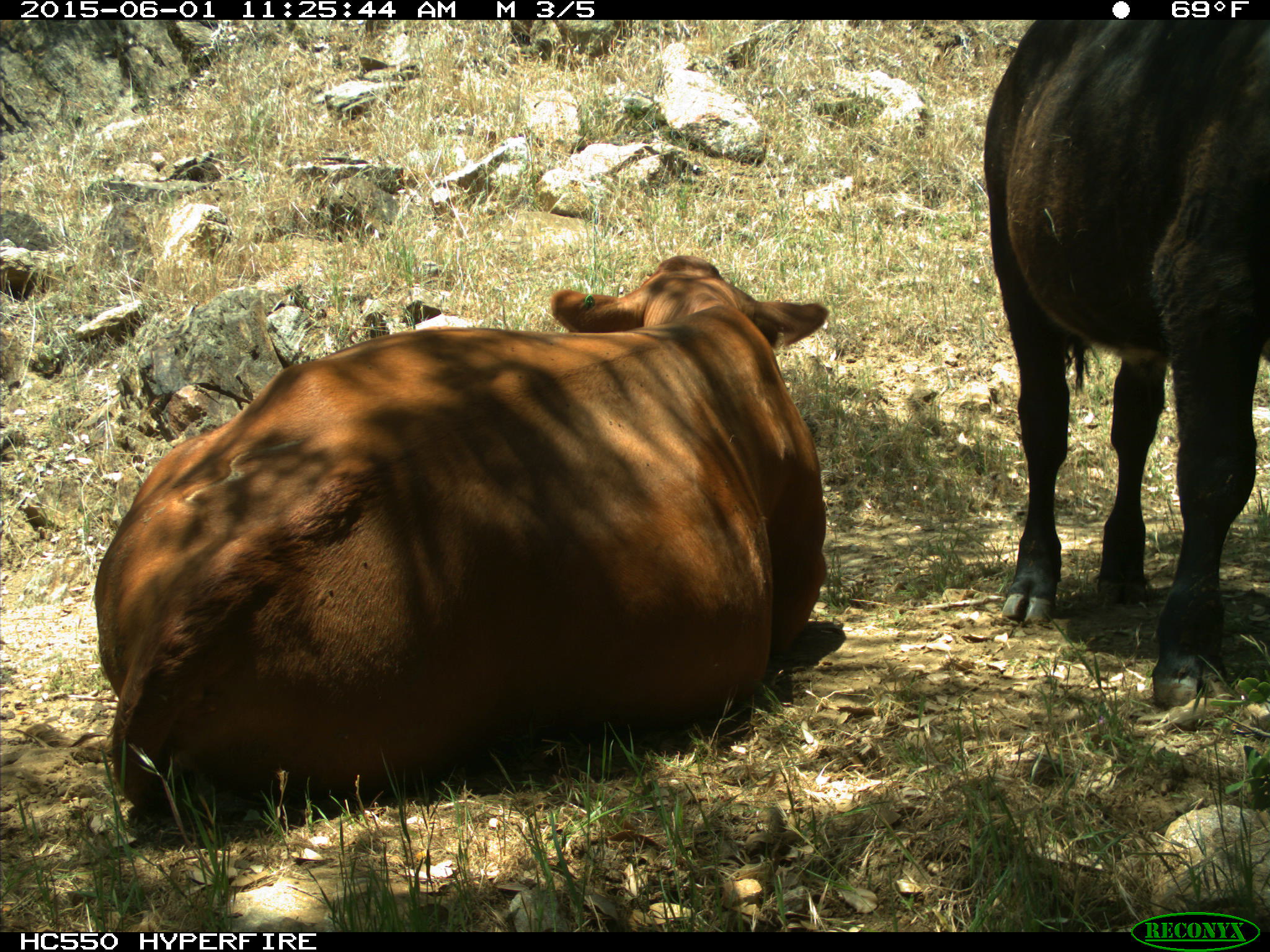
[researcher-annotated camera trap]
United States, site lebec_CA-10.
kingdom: Animalia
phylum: Chordata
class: Mammalia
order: Artiodactyla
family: Bovidae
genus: Bos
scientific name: Bos taurus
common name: domestic cow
Bos taurus (domestic cow).